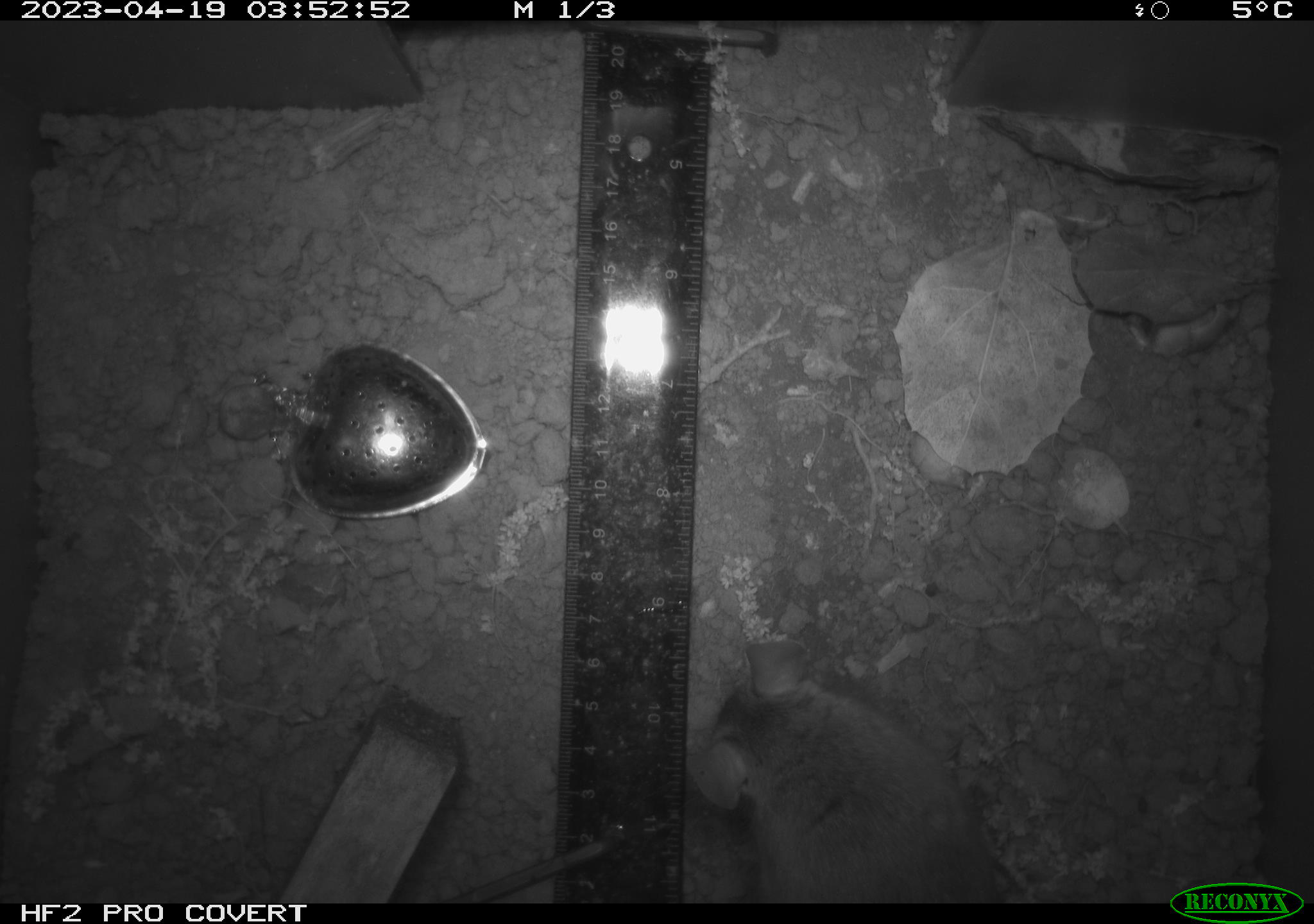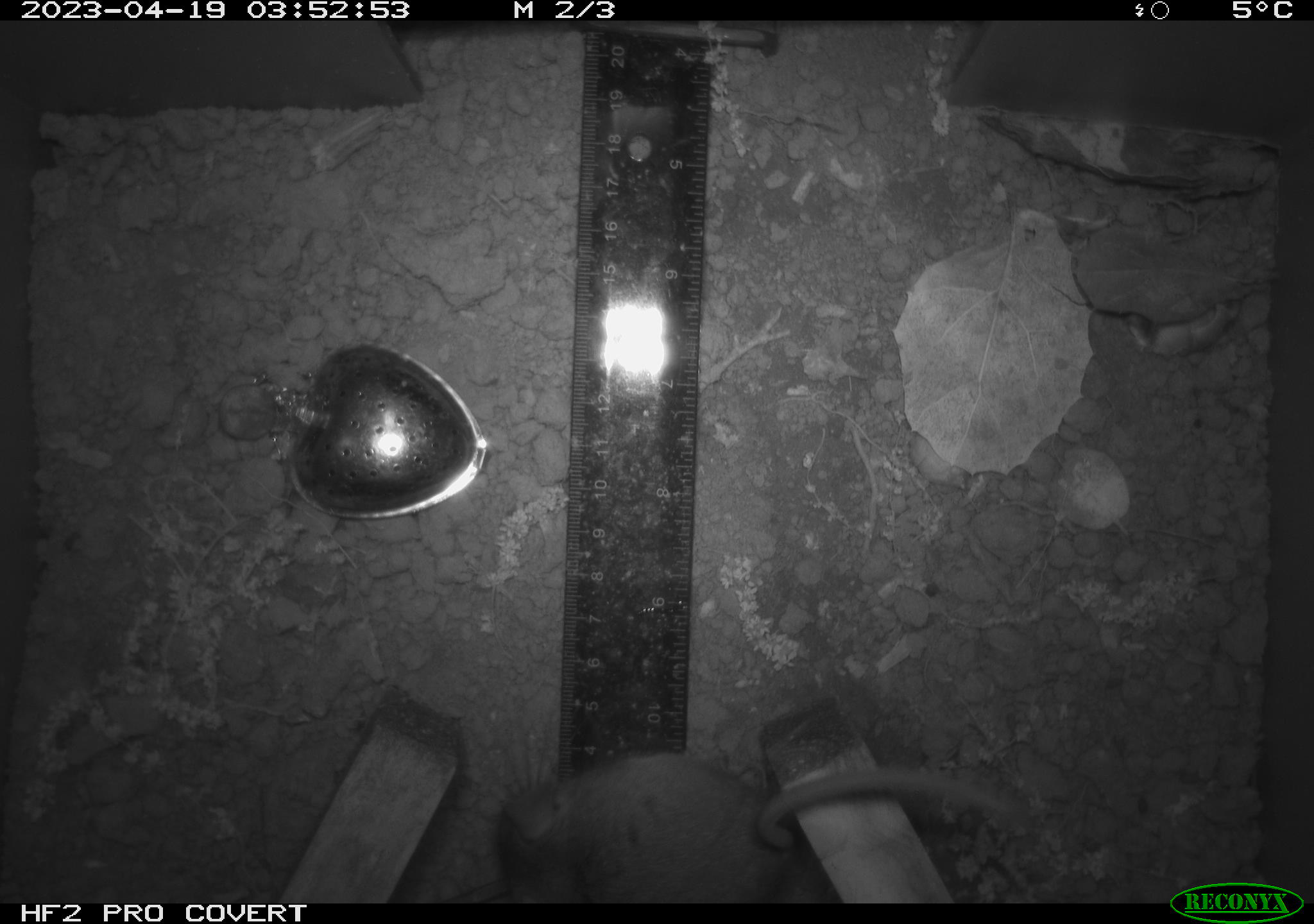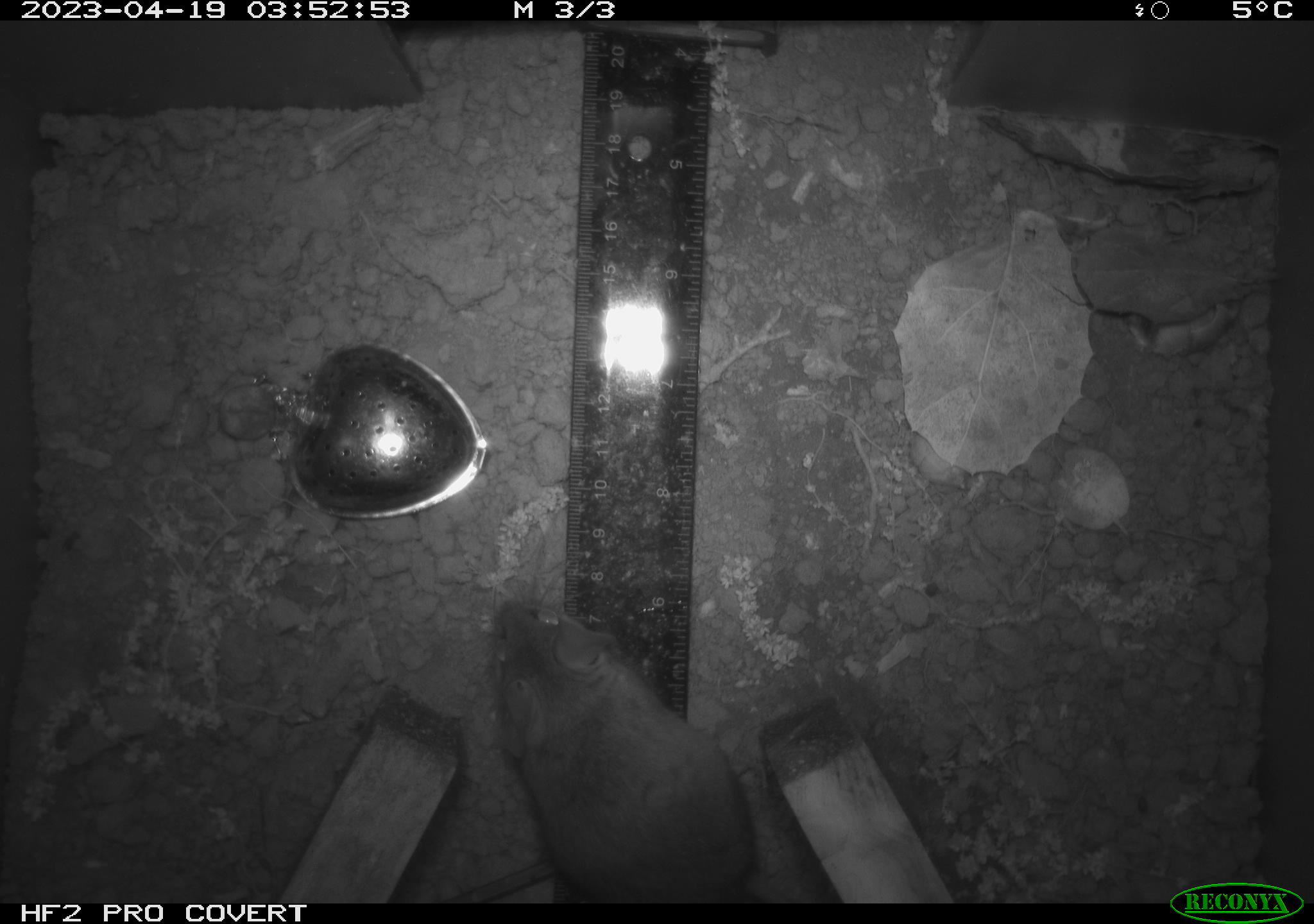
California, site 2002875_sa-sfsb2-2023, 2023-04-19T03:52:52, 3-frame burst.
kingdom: Animalia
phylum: Chordata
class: Mammalia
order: Rodentia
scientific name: Rodentia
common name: mouse species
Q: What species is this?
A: Mouse species (Rodentia).